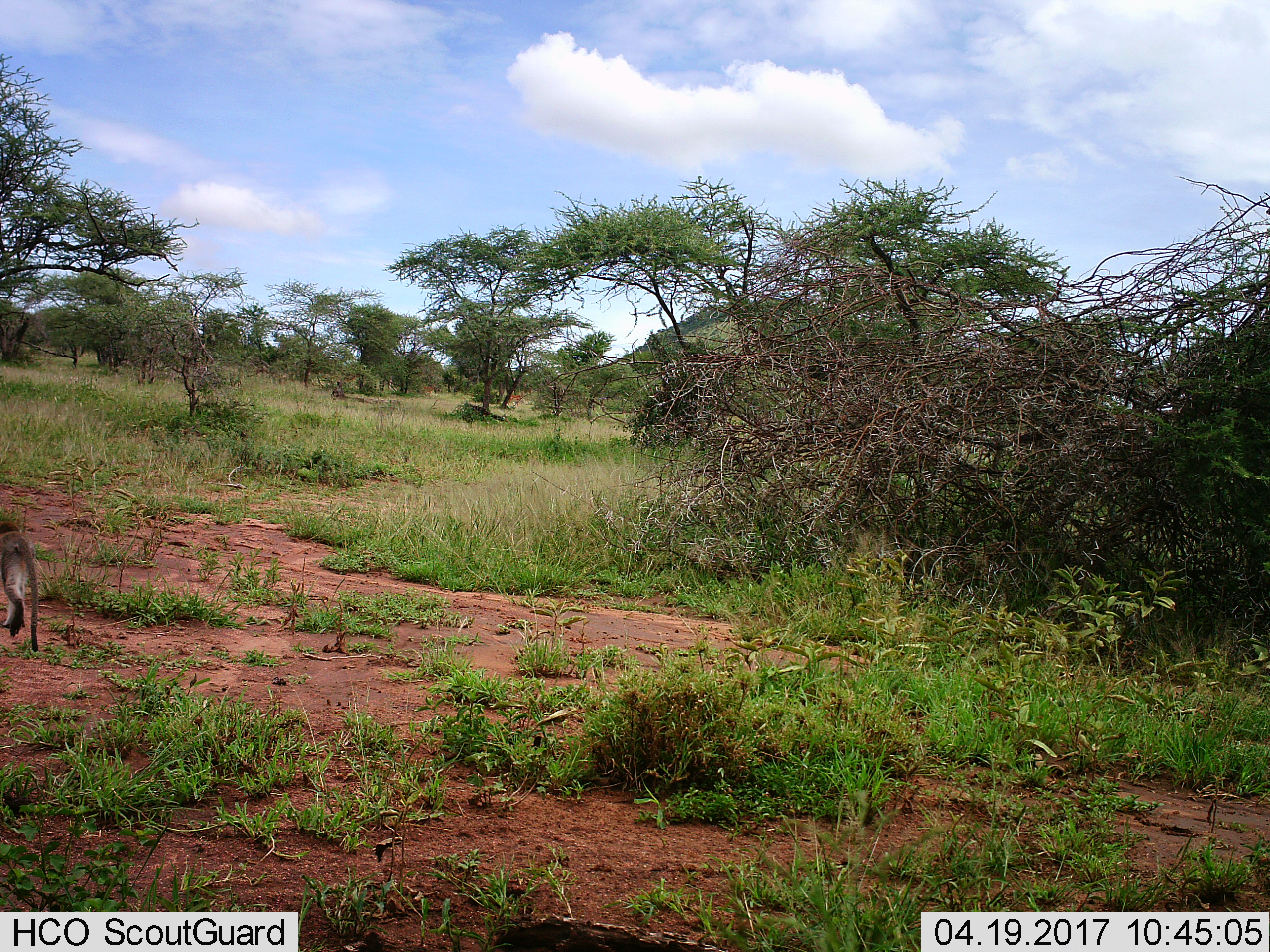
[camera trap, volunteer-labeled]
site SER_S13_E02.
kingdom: Animalia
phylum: Chordata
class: Mammalia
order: Primates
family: Cercopithecidae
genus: Chlorocebus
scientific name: Chlorocebus pygerythrus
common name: vervet monkey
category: monkeyvervet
Monkeyvervet (vervet monkey) (Chlorocebus pygerythrus), count 1. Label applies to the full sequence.